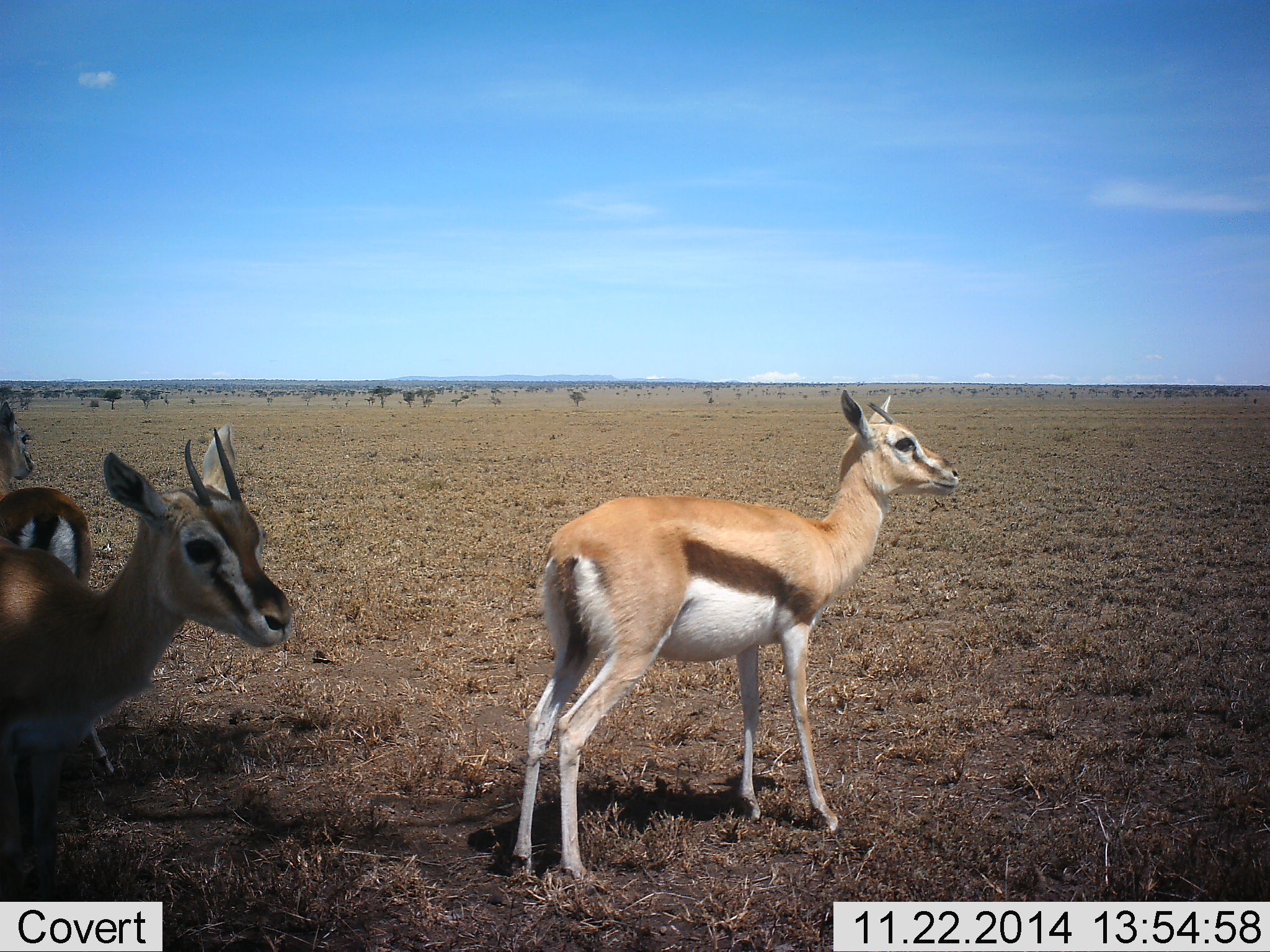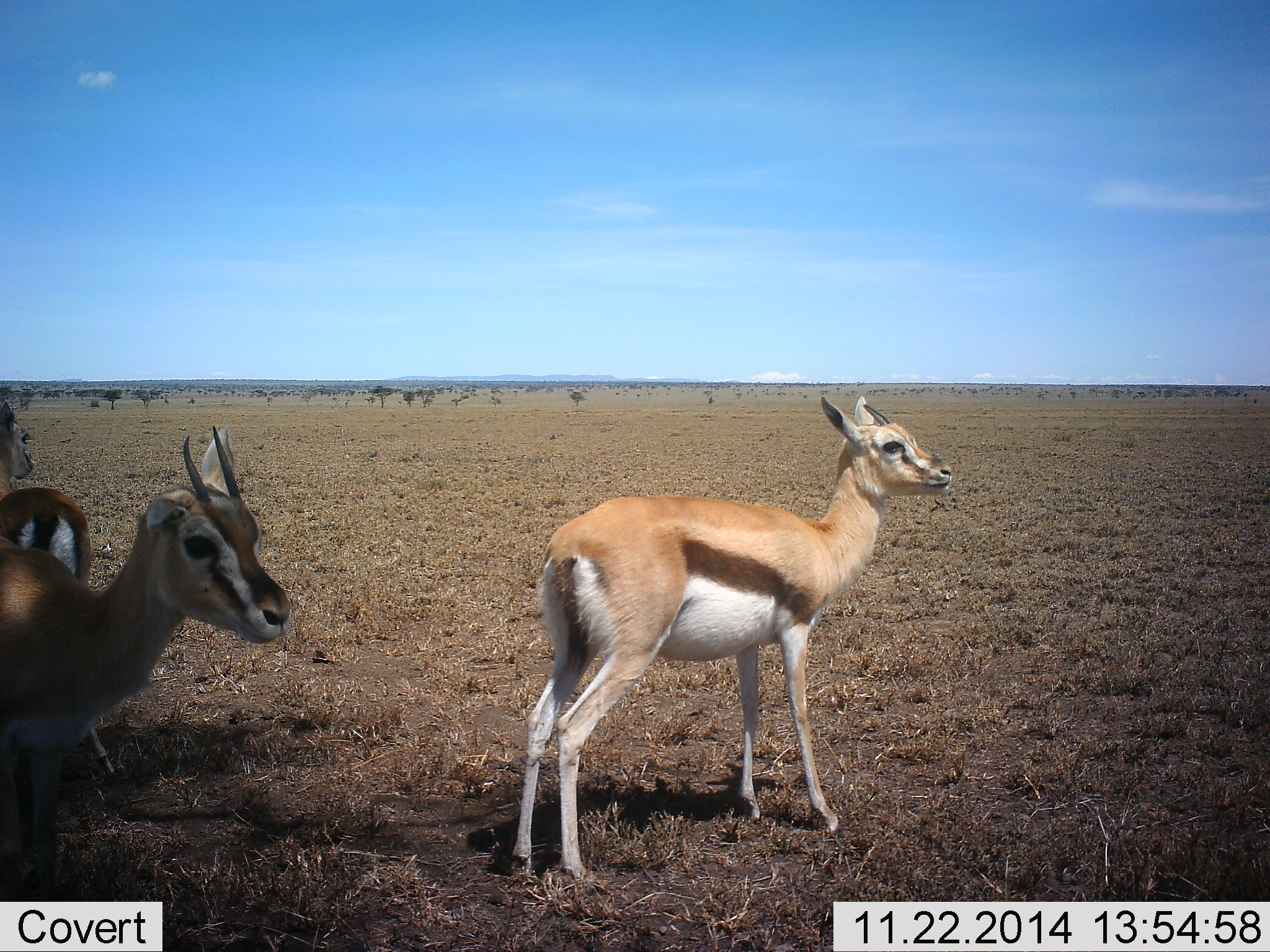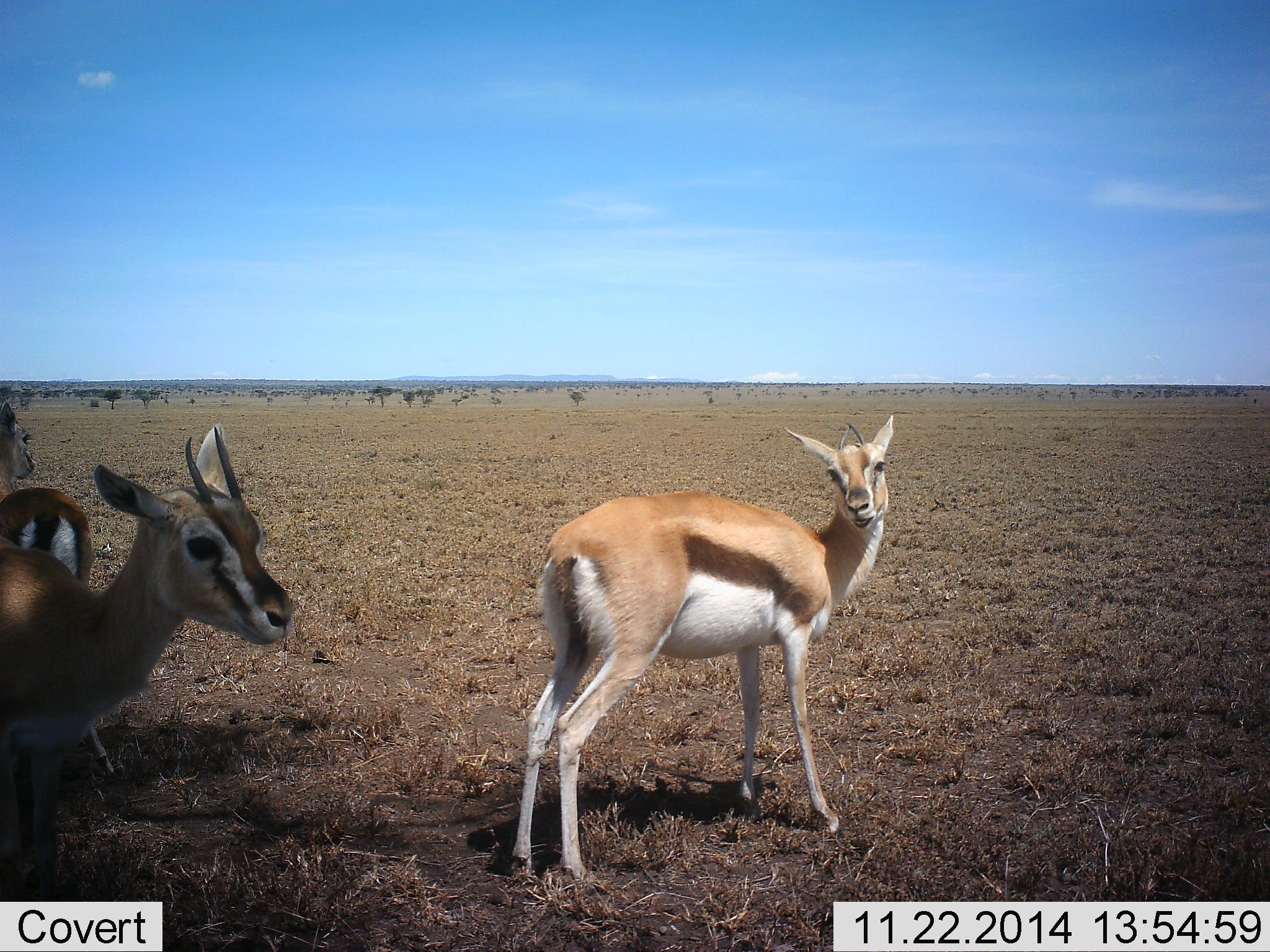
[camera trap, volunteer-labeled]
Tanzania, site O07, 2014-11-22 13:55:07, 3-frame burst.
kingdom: Animalia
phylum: Chordata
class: Mammalia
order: Artiodactyla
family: Bovidae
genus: Eudorcas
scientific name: Eudorcas thomsonii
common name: thomson's gazelle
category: gazellethomsons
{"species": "gazellethomsons (thomson's gazelle) (Eudorcas thomsonii)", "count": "3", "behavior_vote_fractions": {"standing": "100%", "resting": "0%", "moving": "0%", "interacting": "0%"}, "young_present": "0%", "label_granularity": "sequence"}